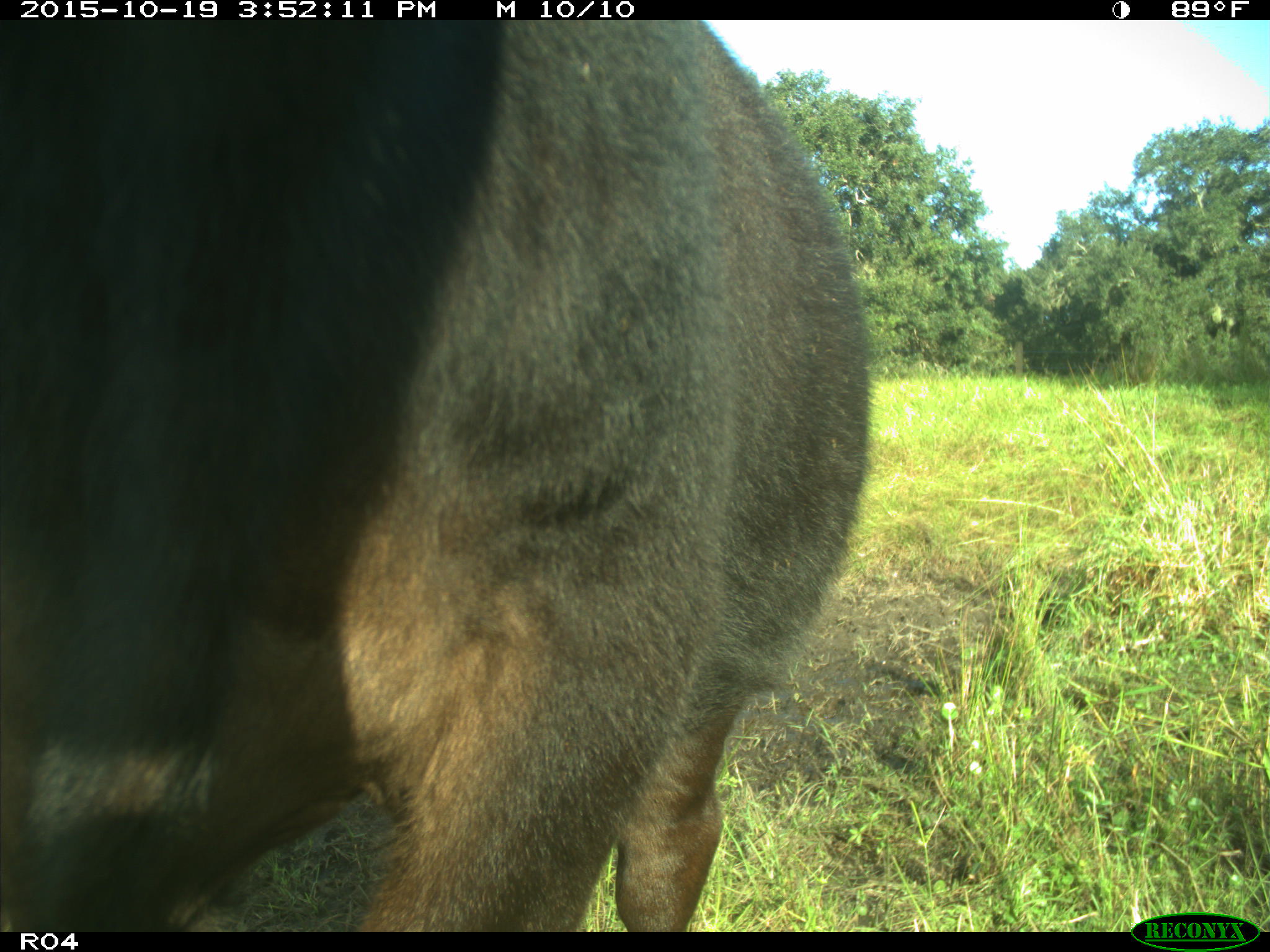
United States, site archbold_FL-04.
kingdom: Animalia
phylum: Chordata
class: Mammalia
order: Artiodactyla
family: Bovidae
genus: Bos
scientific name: Bos taurus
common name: domestic cow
Bos taurus (domestic cow).